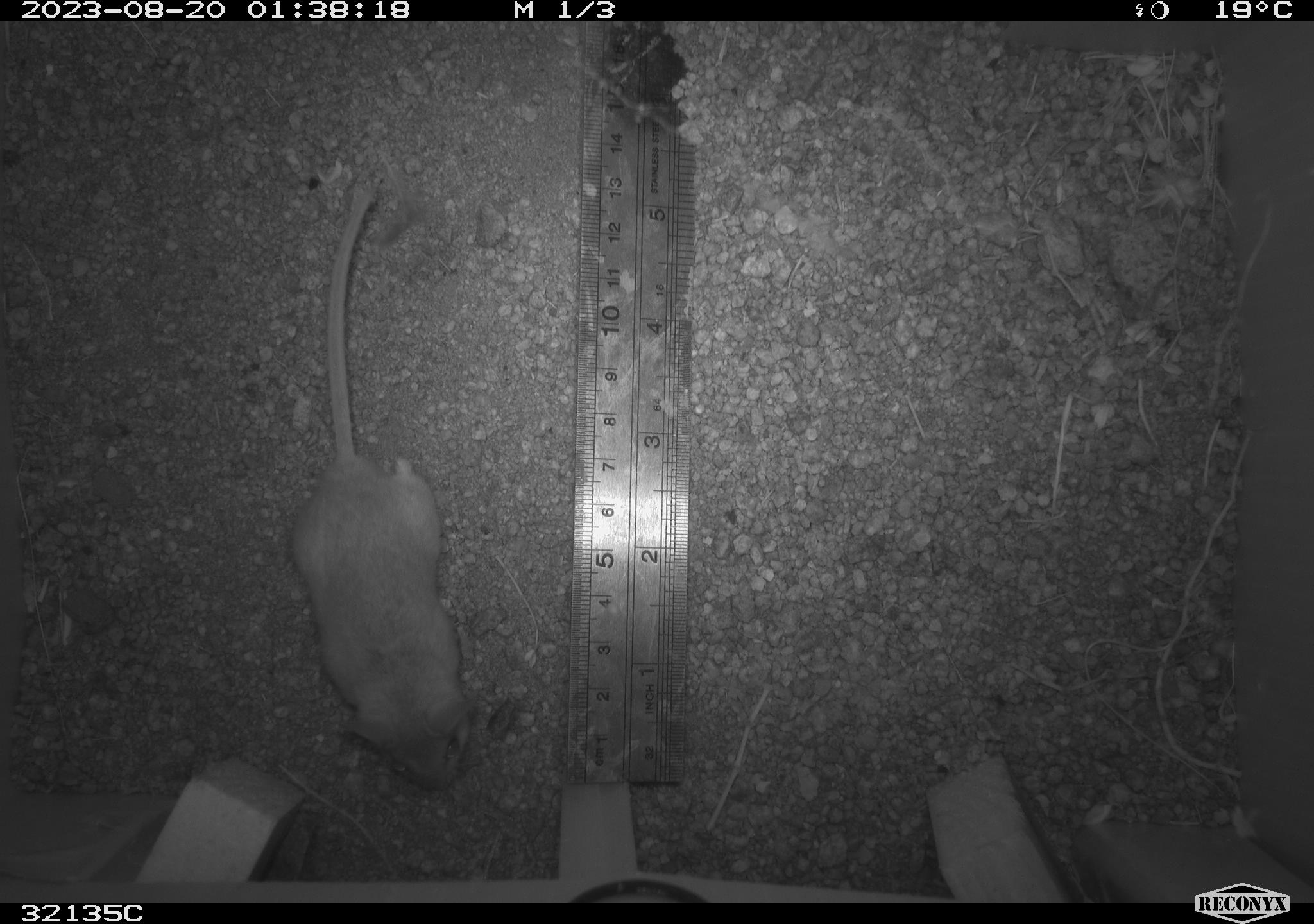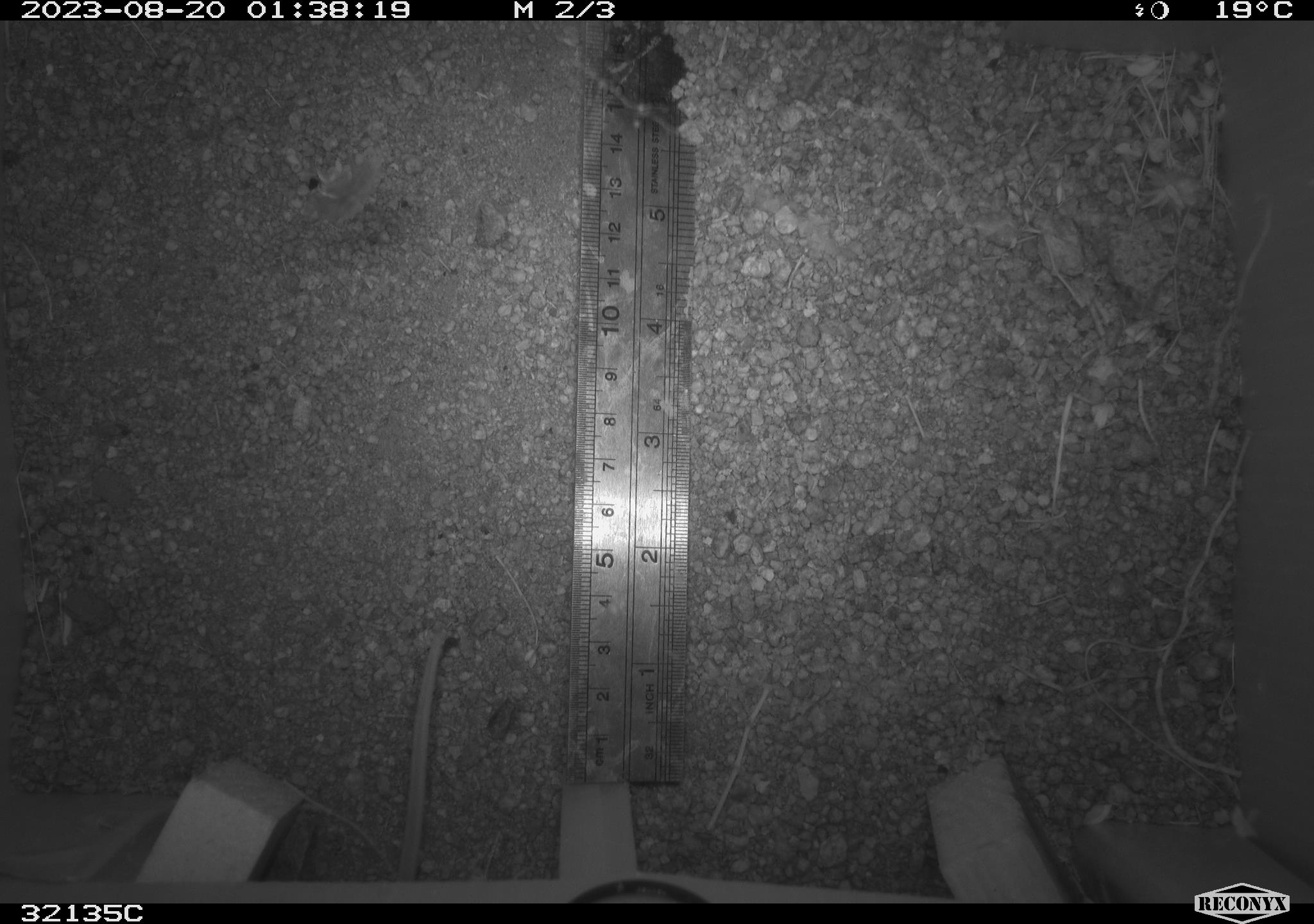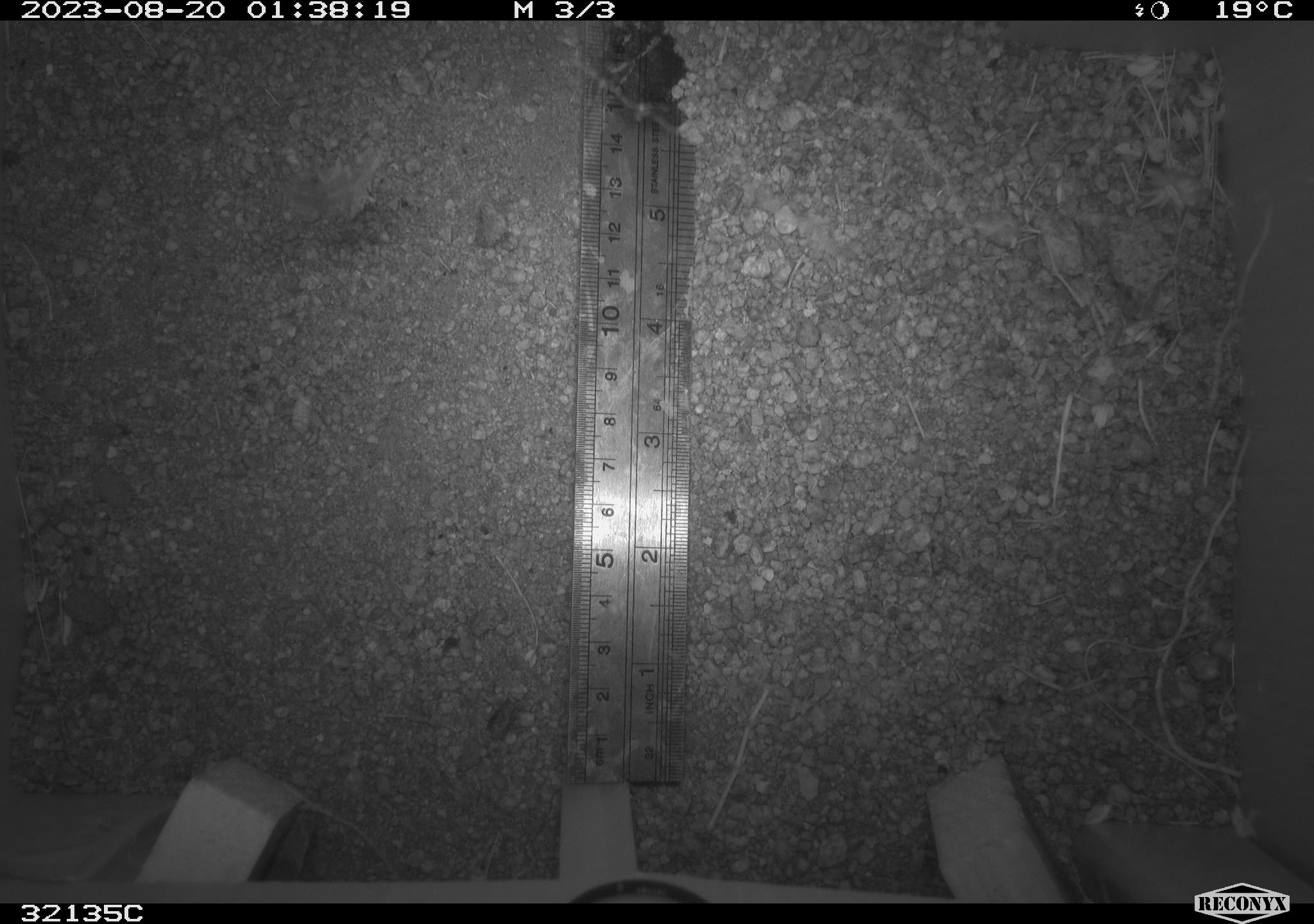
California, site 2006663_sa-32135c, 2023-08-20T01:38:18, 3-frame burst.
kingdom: Animalia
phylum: Chordata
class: Mammalia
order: Rodentia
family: Cricetidae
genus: Neotoma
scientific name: Neotoma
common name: pack rat or woodrat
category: neotoma species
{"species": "neotoma species (pack rat or woodrat) (Neotoma)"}